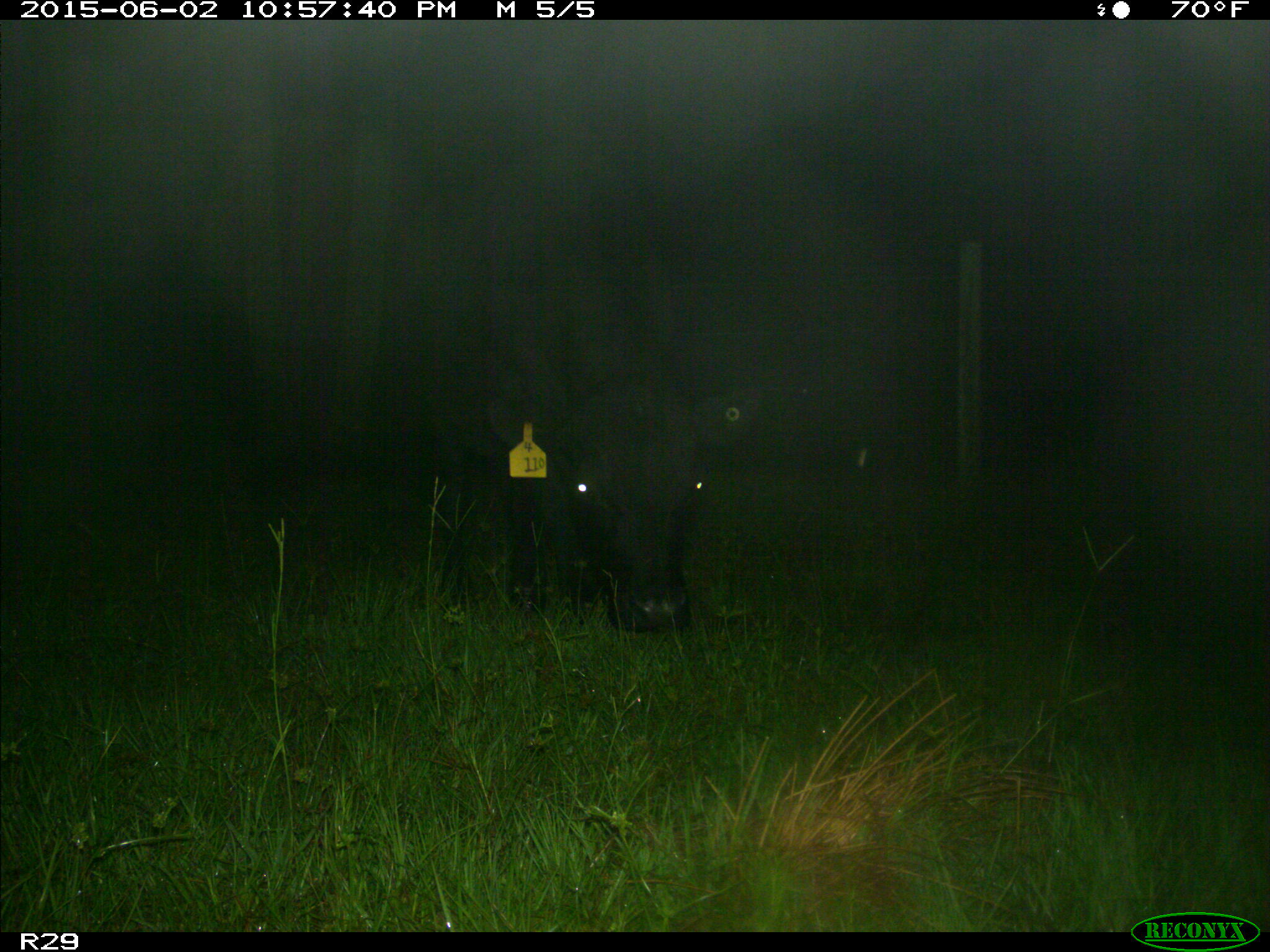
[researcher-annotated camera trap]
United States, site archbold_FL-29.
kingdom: Animalia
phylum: Chordata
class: Mammalia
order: Artiodactyla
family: Bovidae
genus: Bos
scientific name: Bos taurus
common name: domestic cow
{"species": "Bos taurus (domestic cow)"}